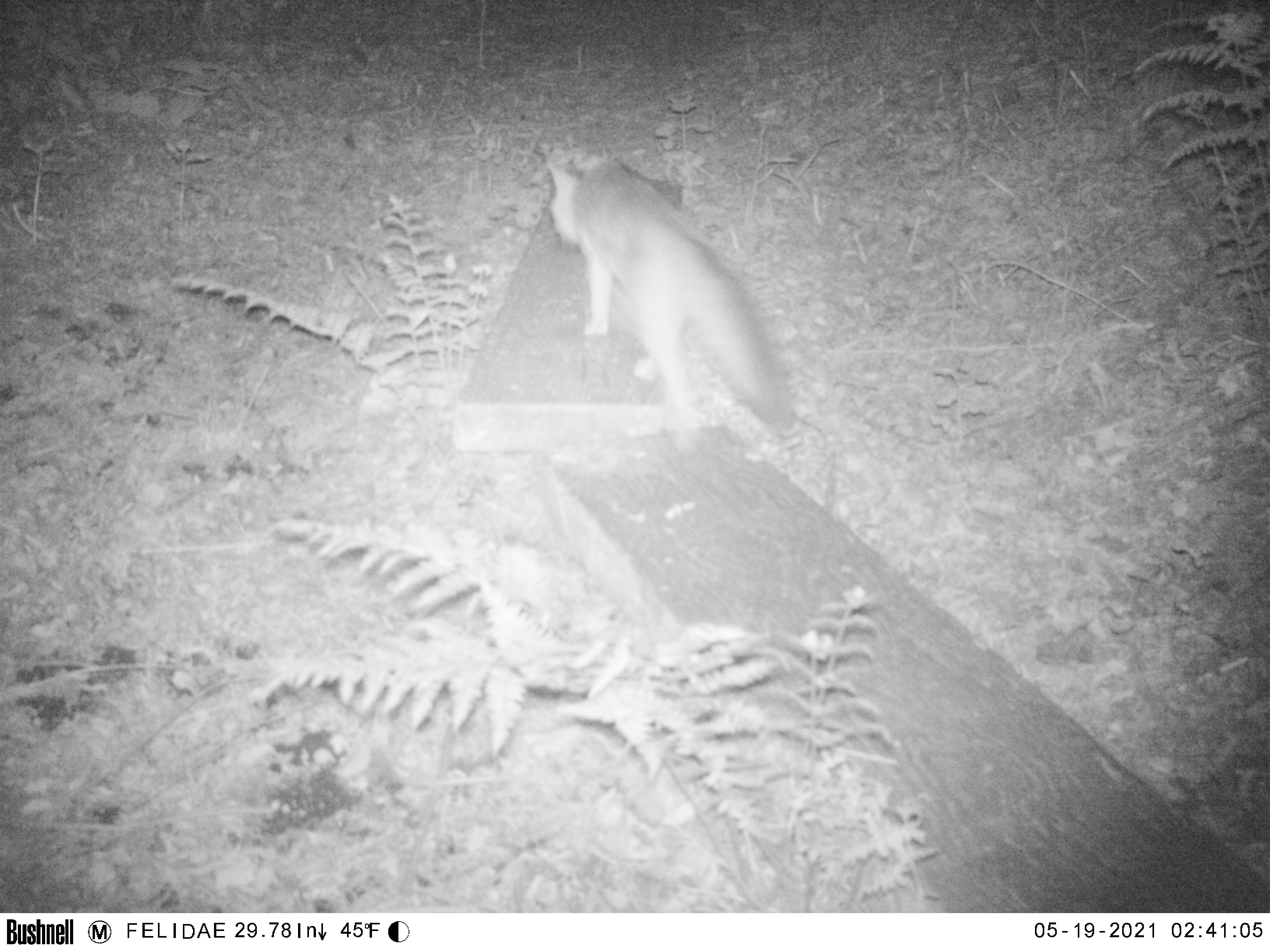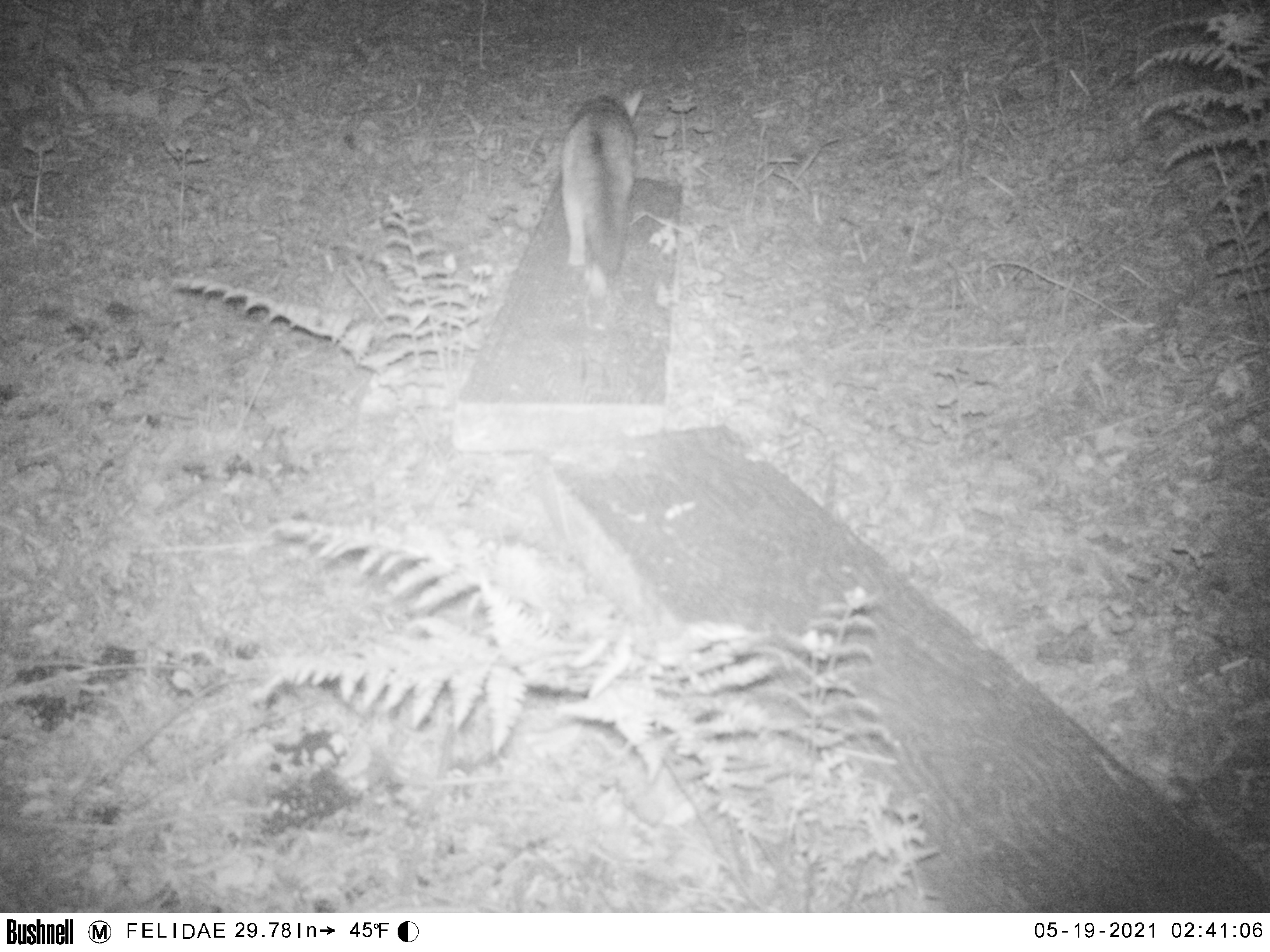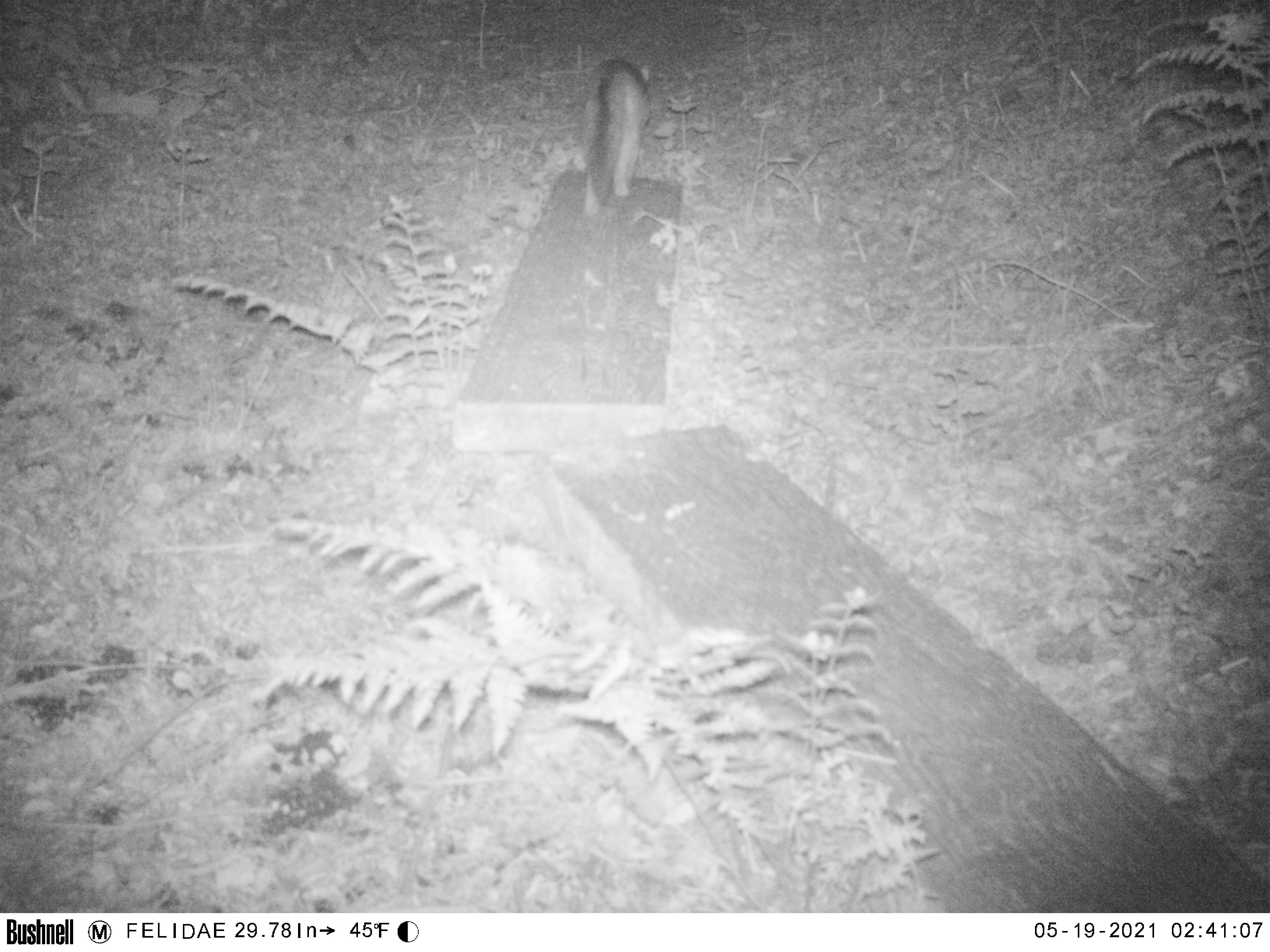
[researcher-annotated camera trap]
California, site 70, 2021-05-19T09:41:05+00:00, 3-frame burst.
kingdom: Animalia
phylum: Chordata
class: Mammalia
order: Carnivora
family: Canidae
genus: Urocyon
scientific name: Urocyon cinereoargenteus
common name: gray fox